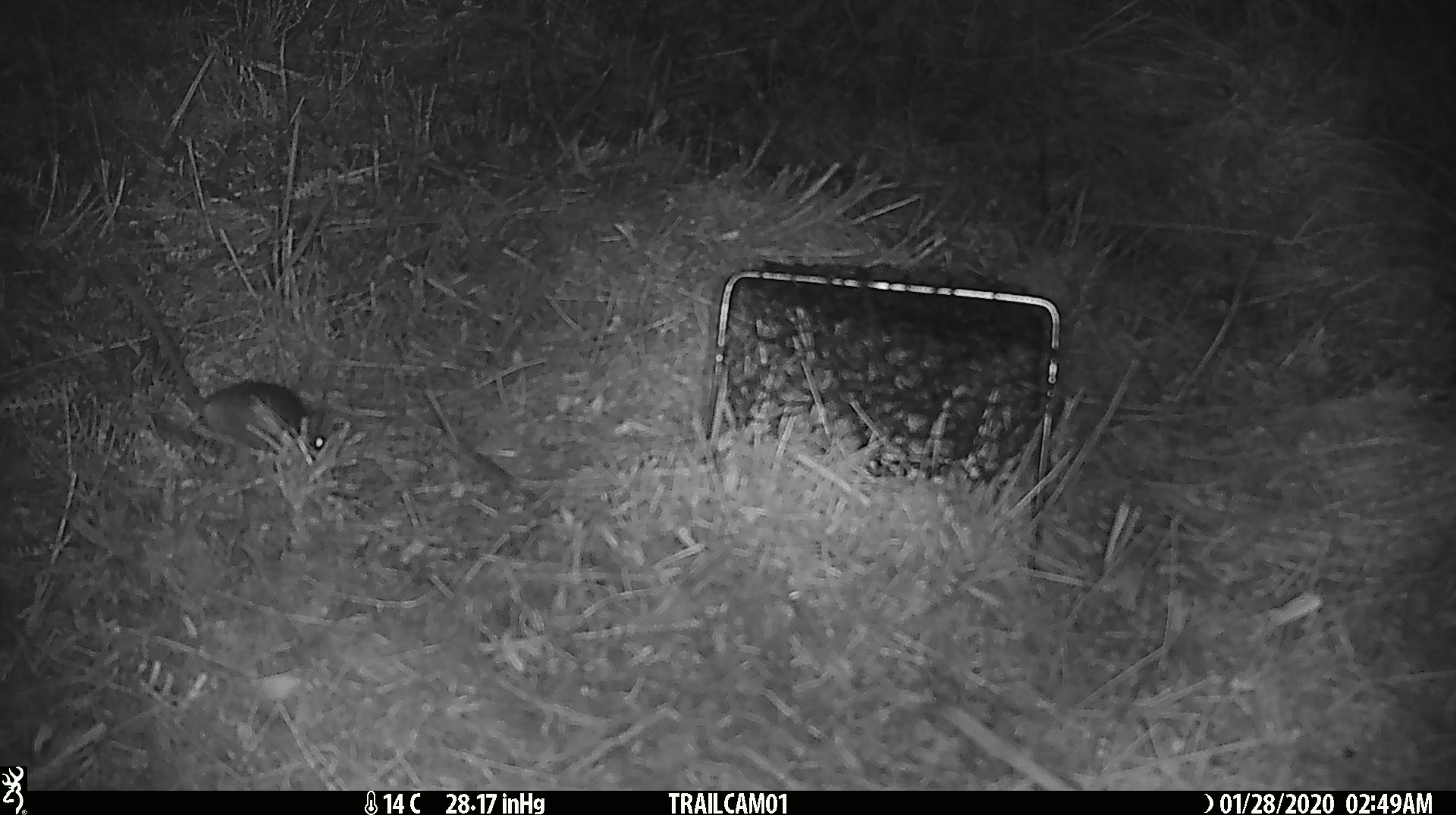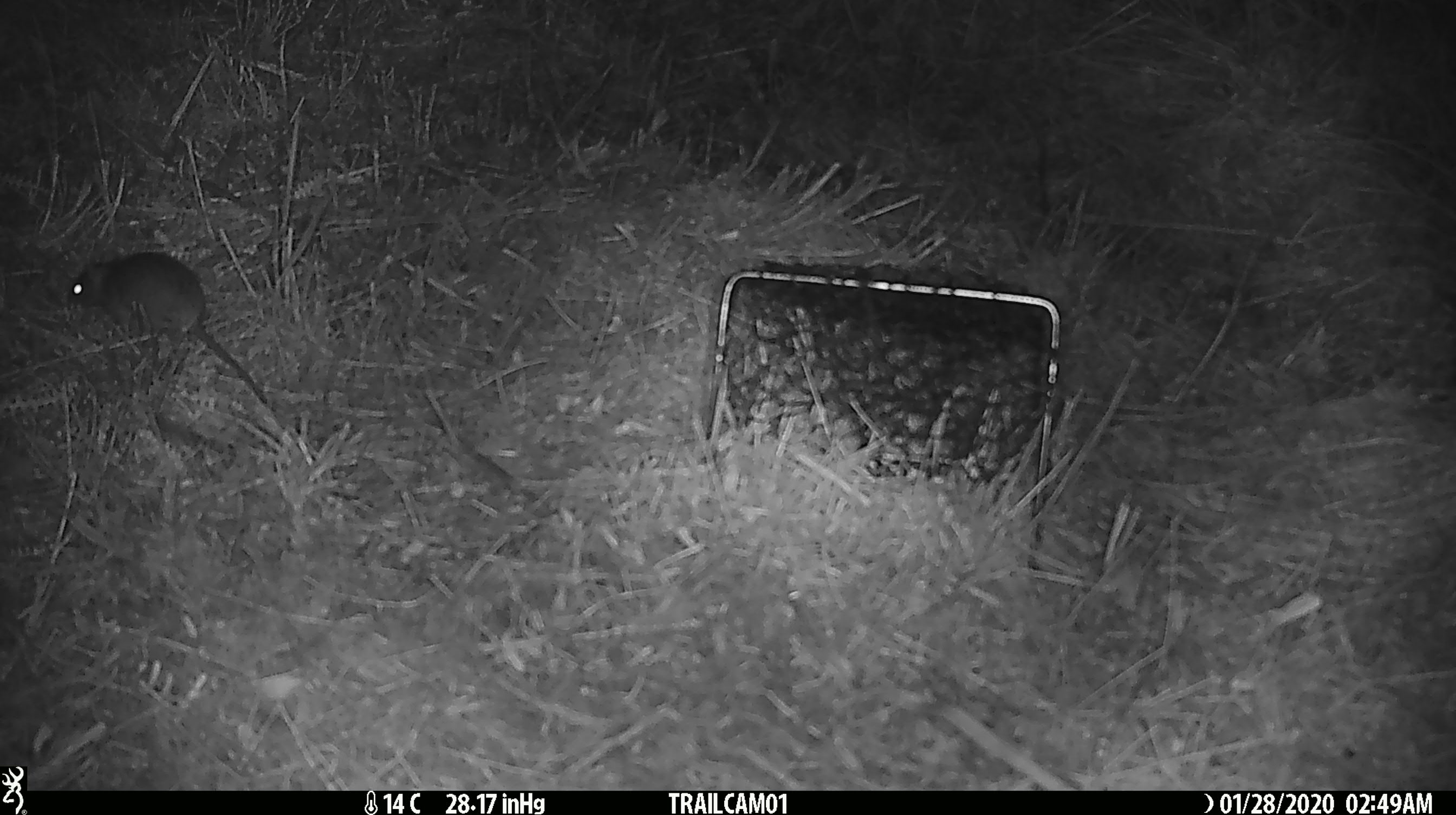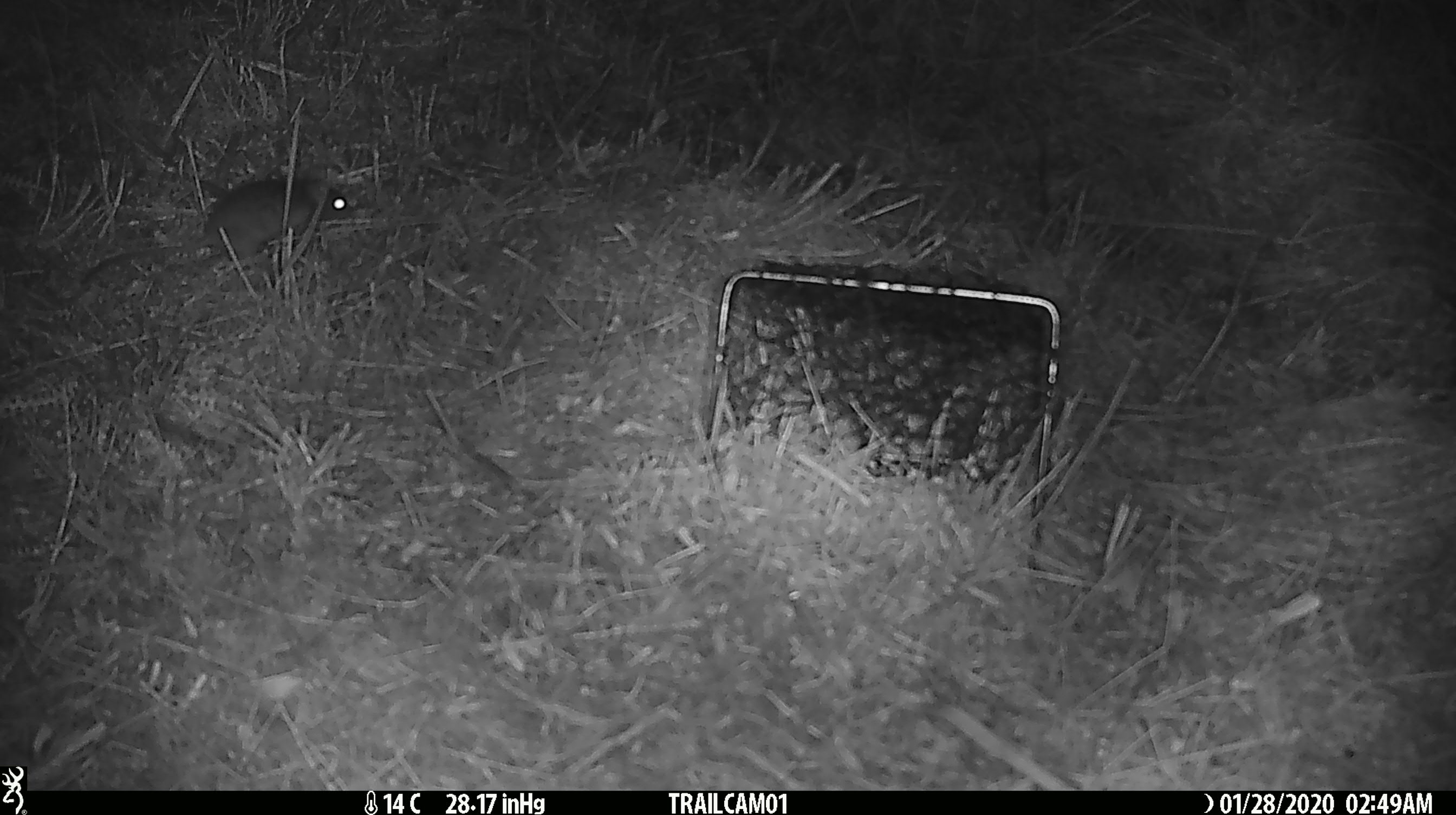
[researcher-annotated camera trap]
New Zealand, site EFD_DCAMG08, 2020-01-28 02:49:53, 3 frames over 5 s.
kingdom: Animalia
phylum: Chordata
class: Mammalia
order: Rodentia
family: Muridae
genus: Mus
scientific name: Mus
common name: mouse